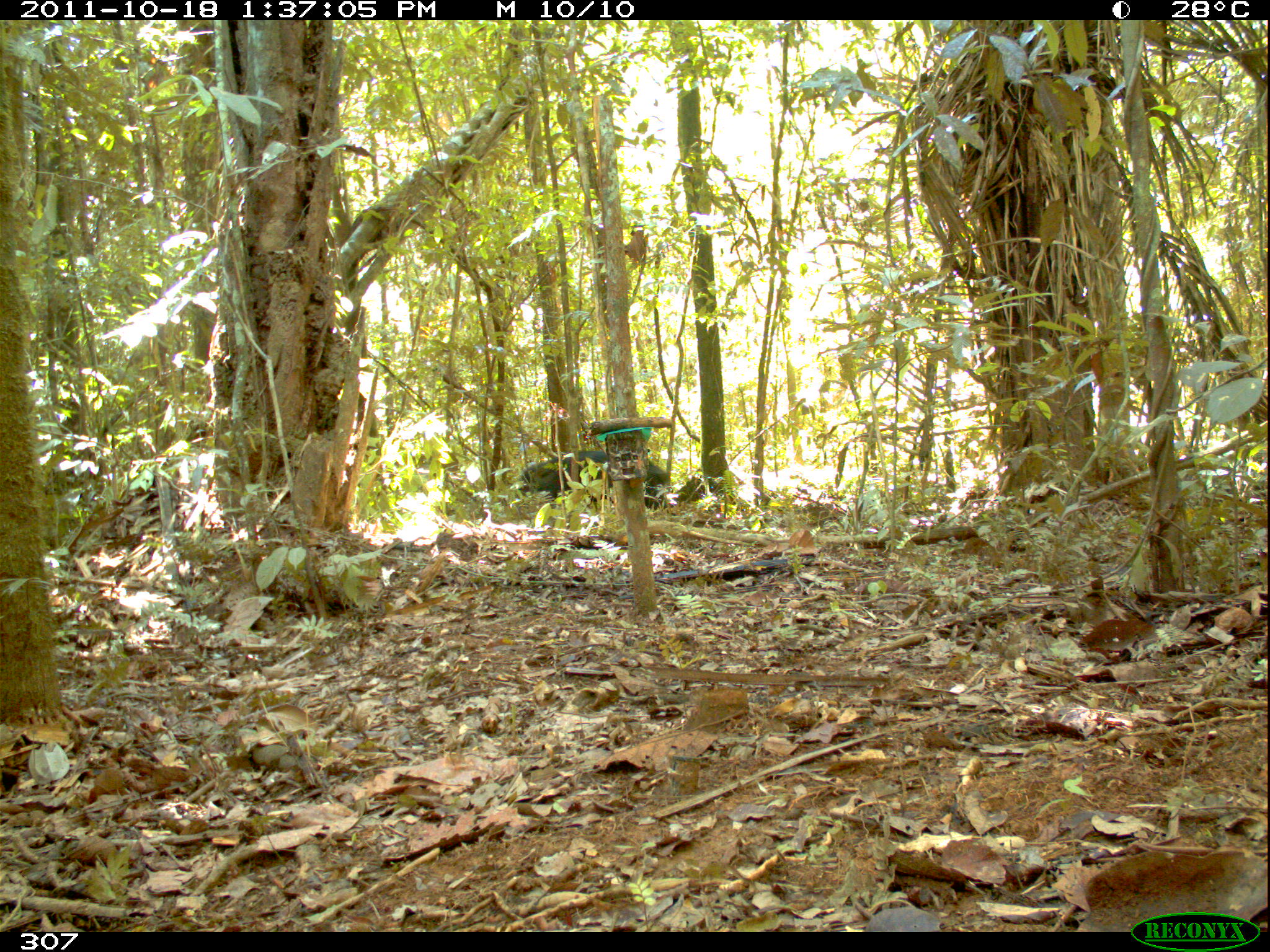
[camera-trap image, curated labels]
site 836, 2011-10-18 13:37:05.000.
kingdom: Animalia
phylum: Chordata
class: Mammalia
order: Artiodactyla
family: Tayassuidae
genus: Tayassu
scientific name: Tayassu pecari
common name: white-lipped peccary